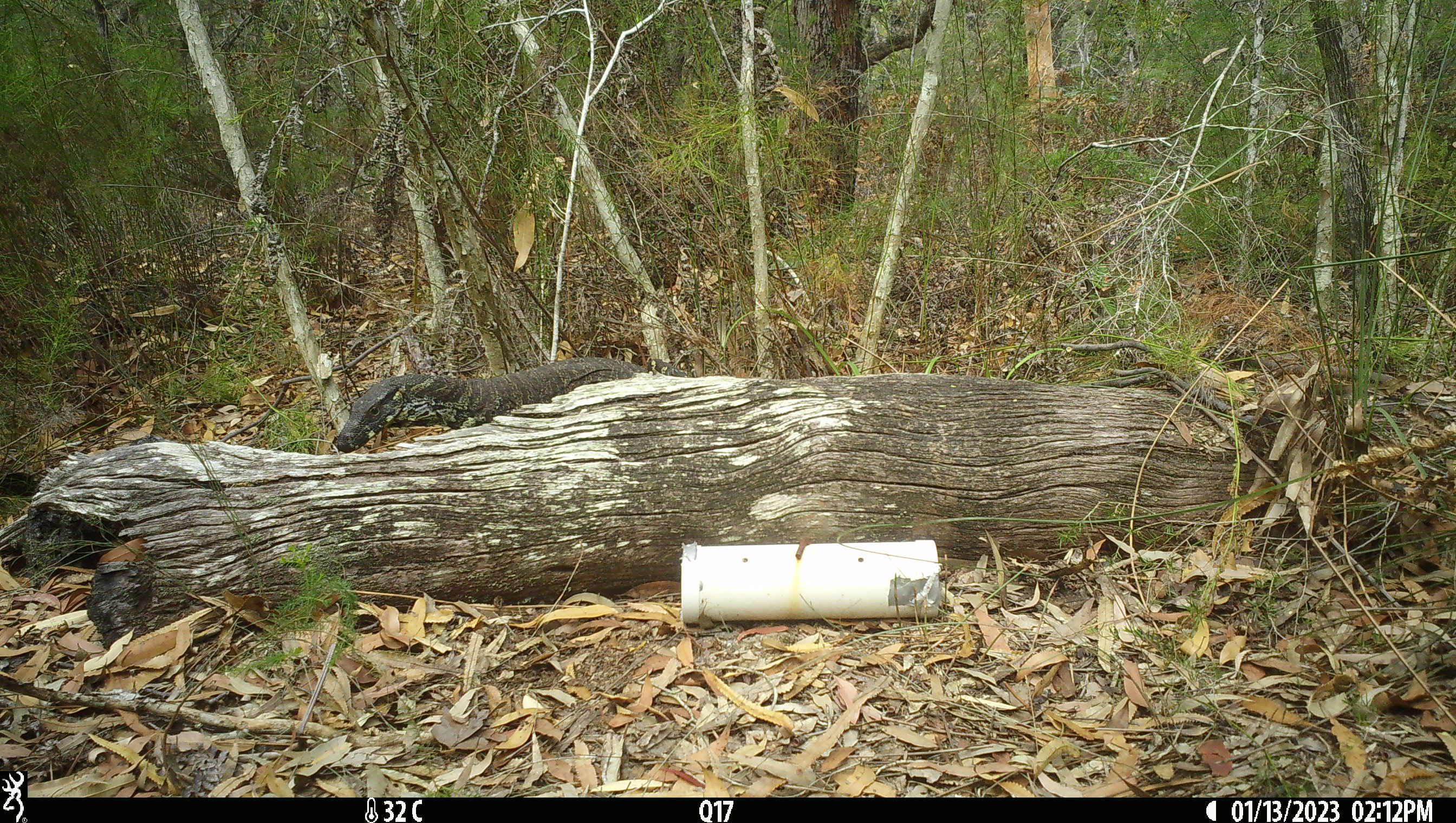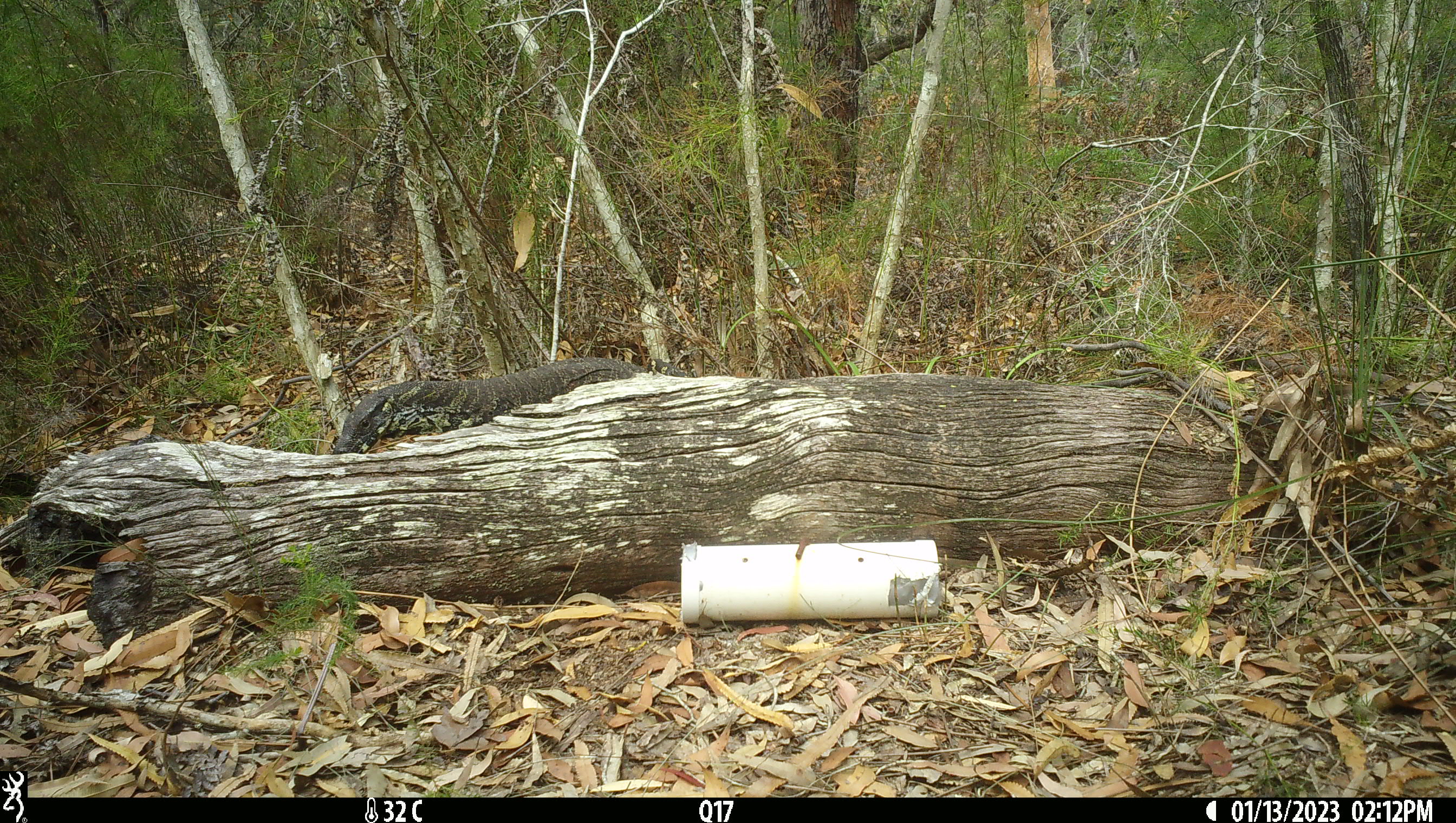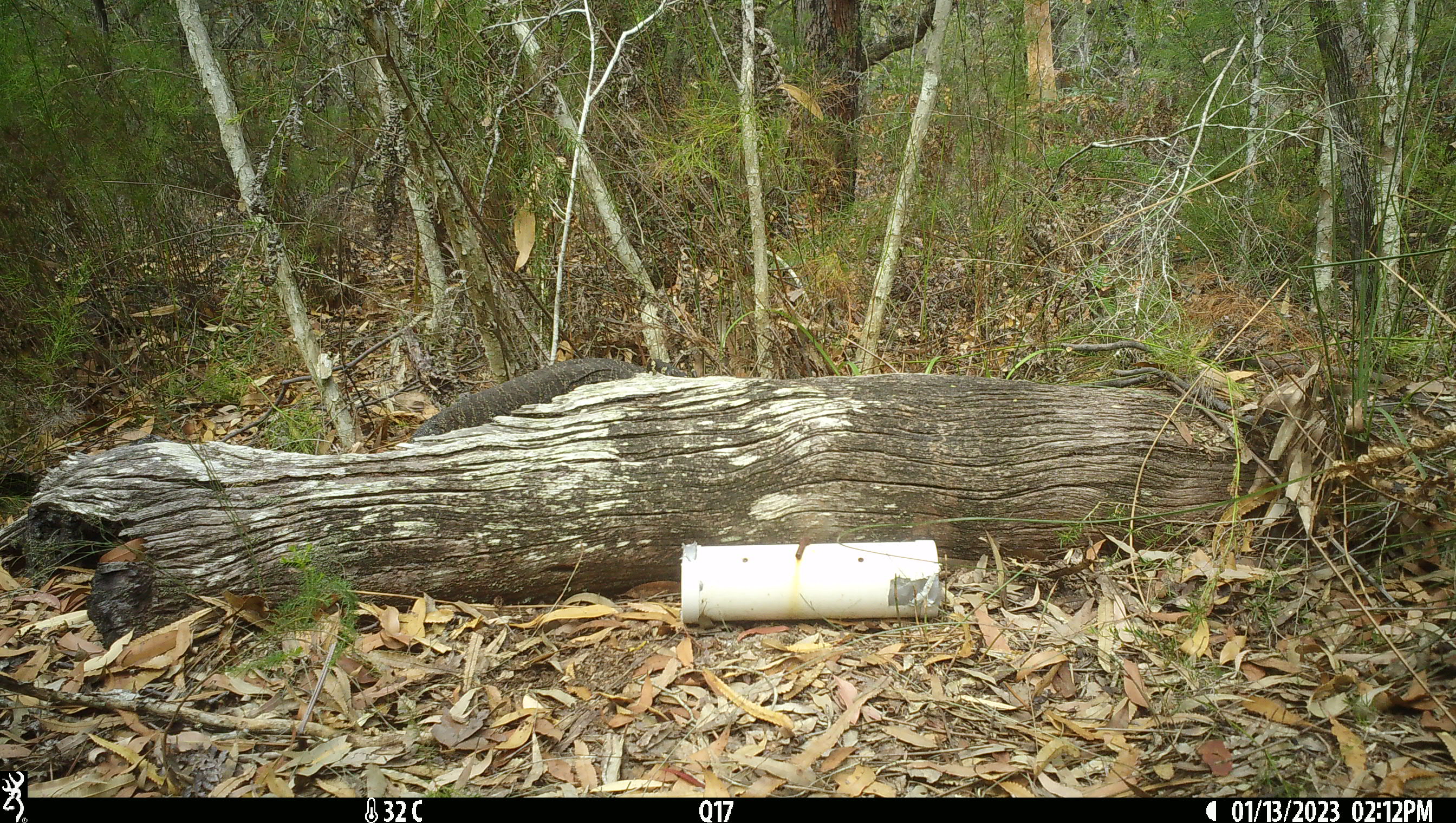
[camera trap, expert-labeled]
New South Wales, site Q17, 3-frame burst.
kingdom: Animalia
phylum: Chordata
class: Reptilia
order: Squamata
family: Varanidae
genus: Varanus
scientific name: Varanus varius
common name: lace monitor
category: goanna